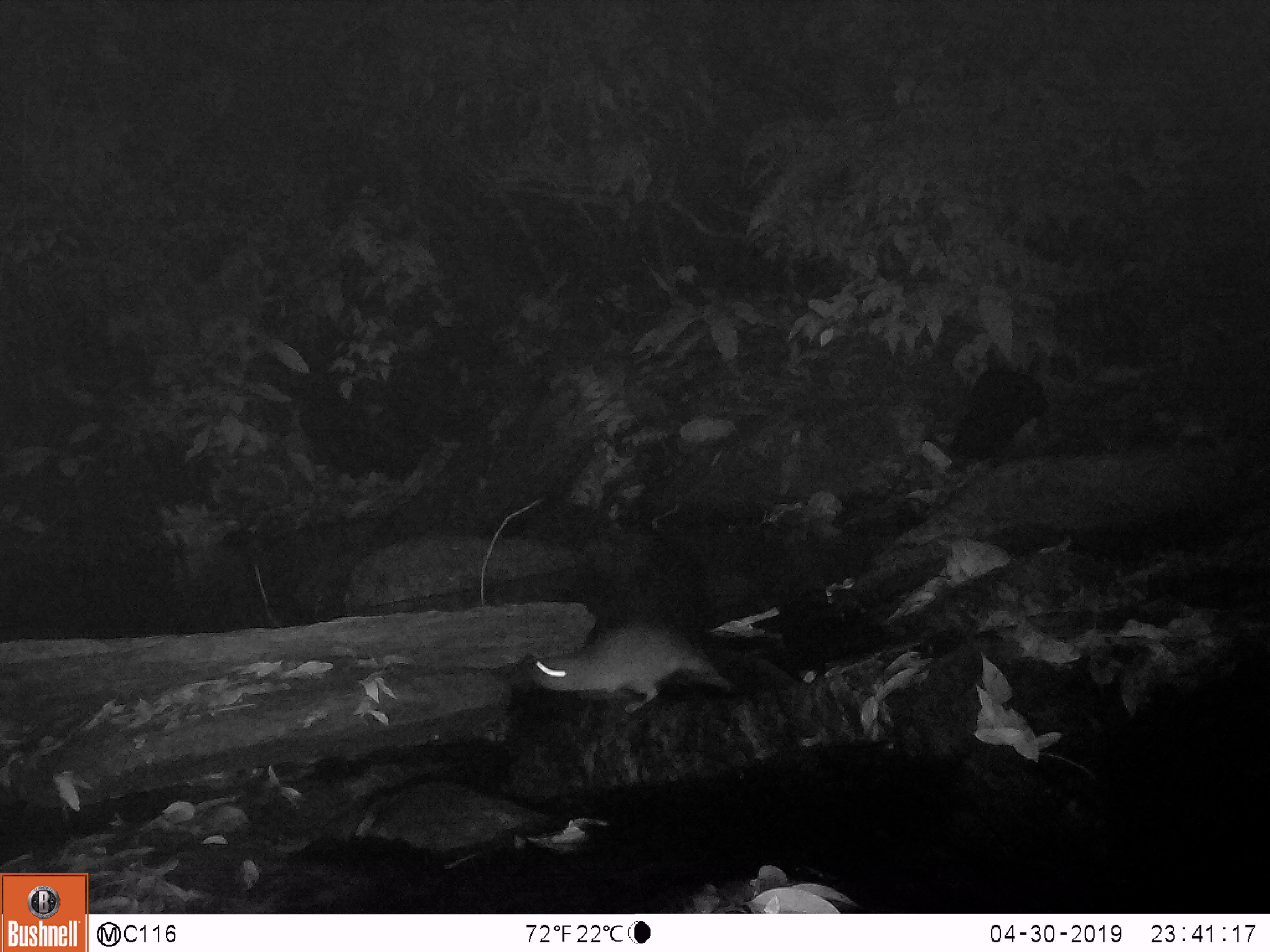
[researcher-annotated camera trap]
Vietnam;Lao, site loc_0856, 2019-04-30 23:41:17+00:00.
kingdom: Animalia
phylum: Chordata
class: Mammalia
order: Rodentia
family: Muridae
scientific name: Muridae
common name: old-world mice and rats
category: unidentified murid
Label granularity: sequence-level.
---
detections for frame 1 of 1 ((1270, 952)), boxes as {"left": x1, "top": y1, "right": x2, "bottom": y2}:
unidentified murid: {"left": 531, "top": 618, "right": 736, "bottom": 708}